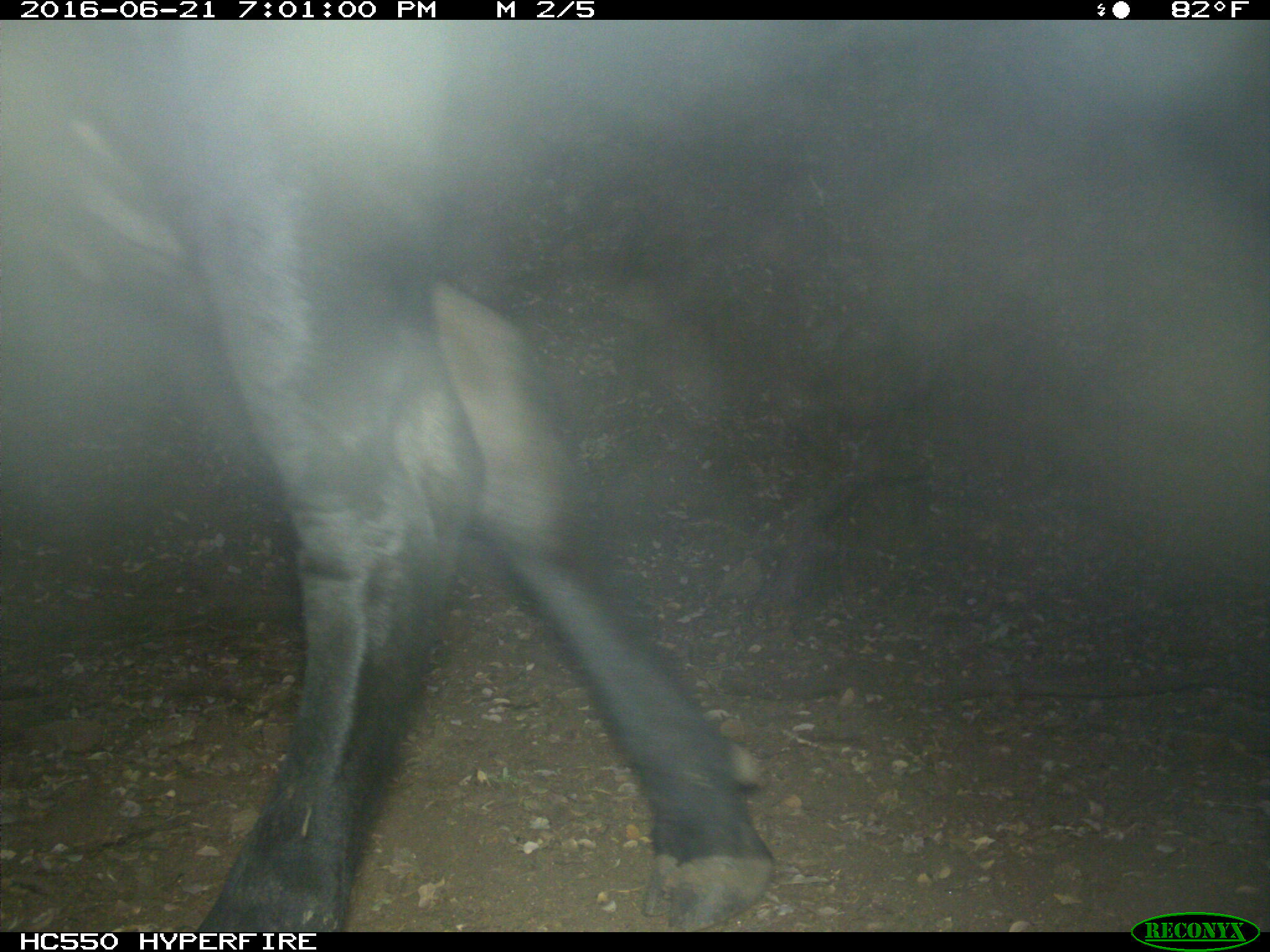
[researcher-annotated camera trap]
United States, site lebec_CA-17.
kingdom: Animalia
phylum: Chordata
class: Mammalia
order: Artiodactyla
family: Bovidae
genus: Bos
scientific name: Bos taurus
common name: domestic cow